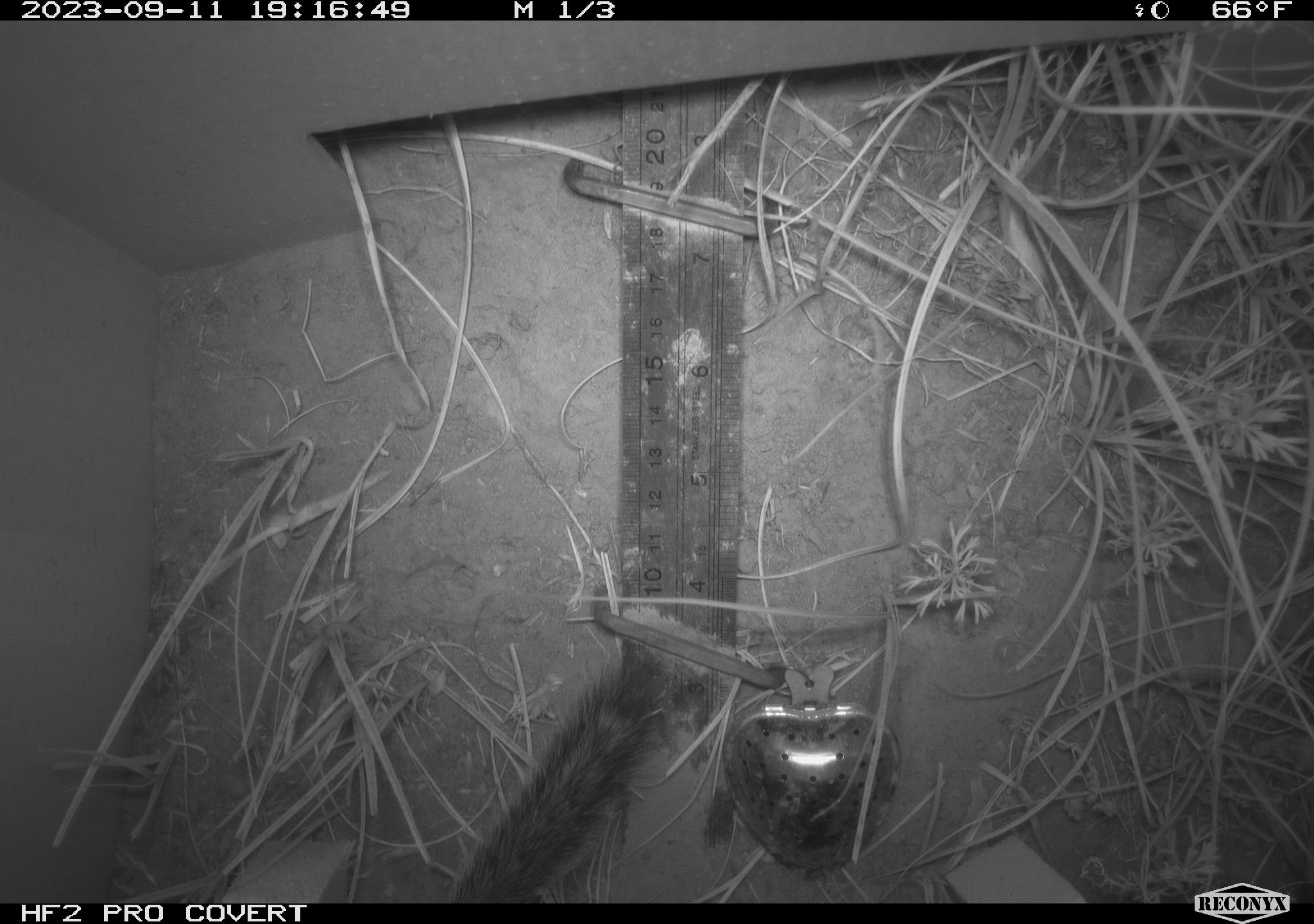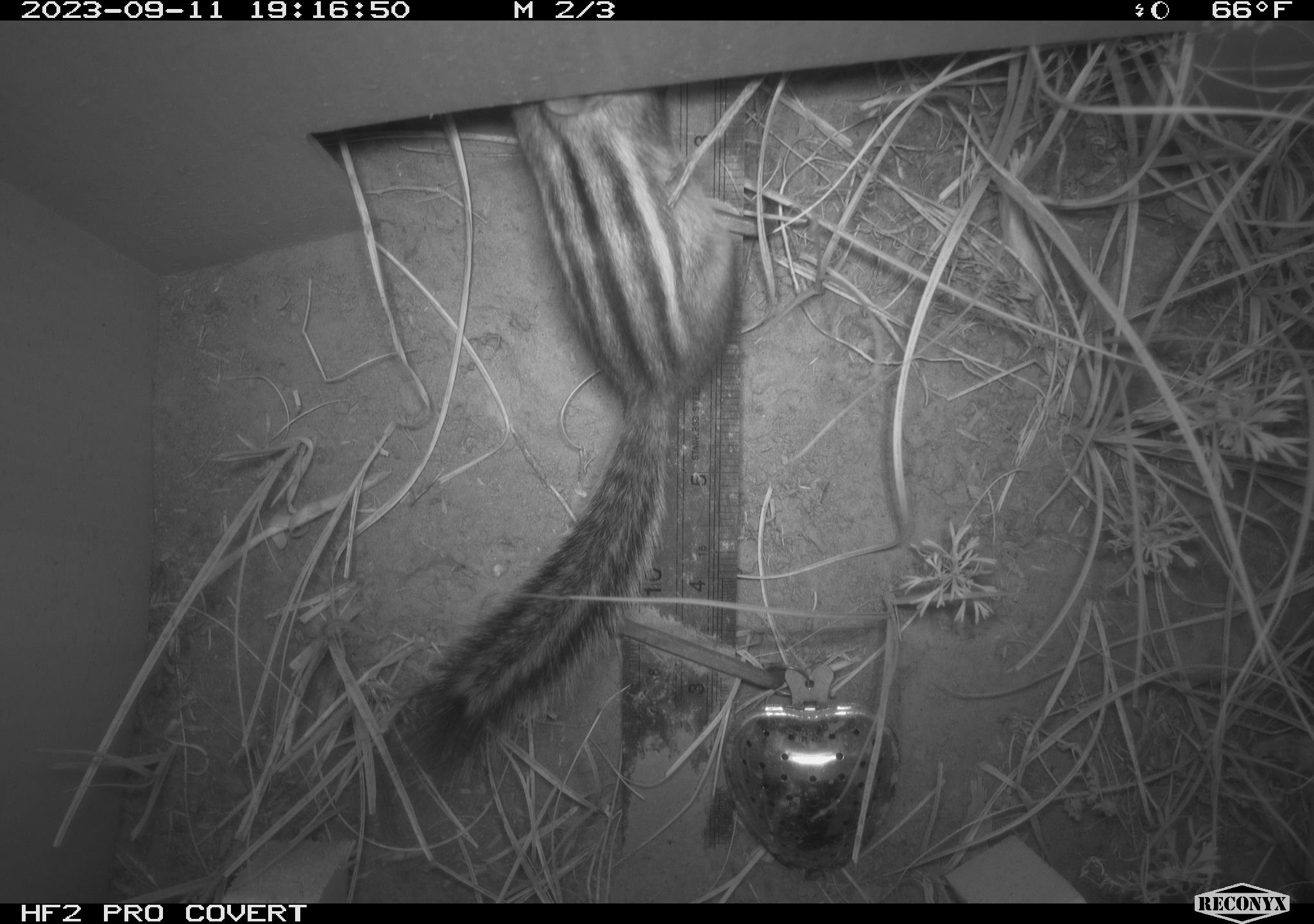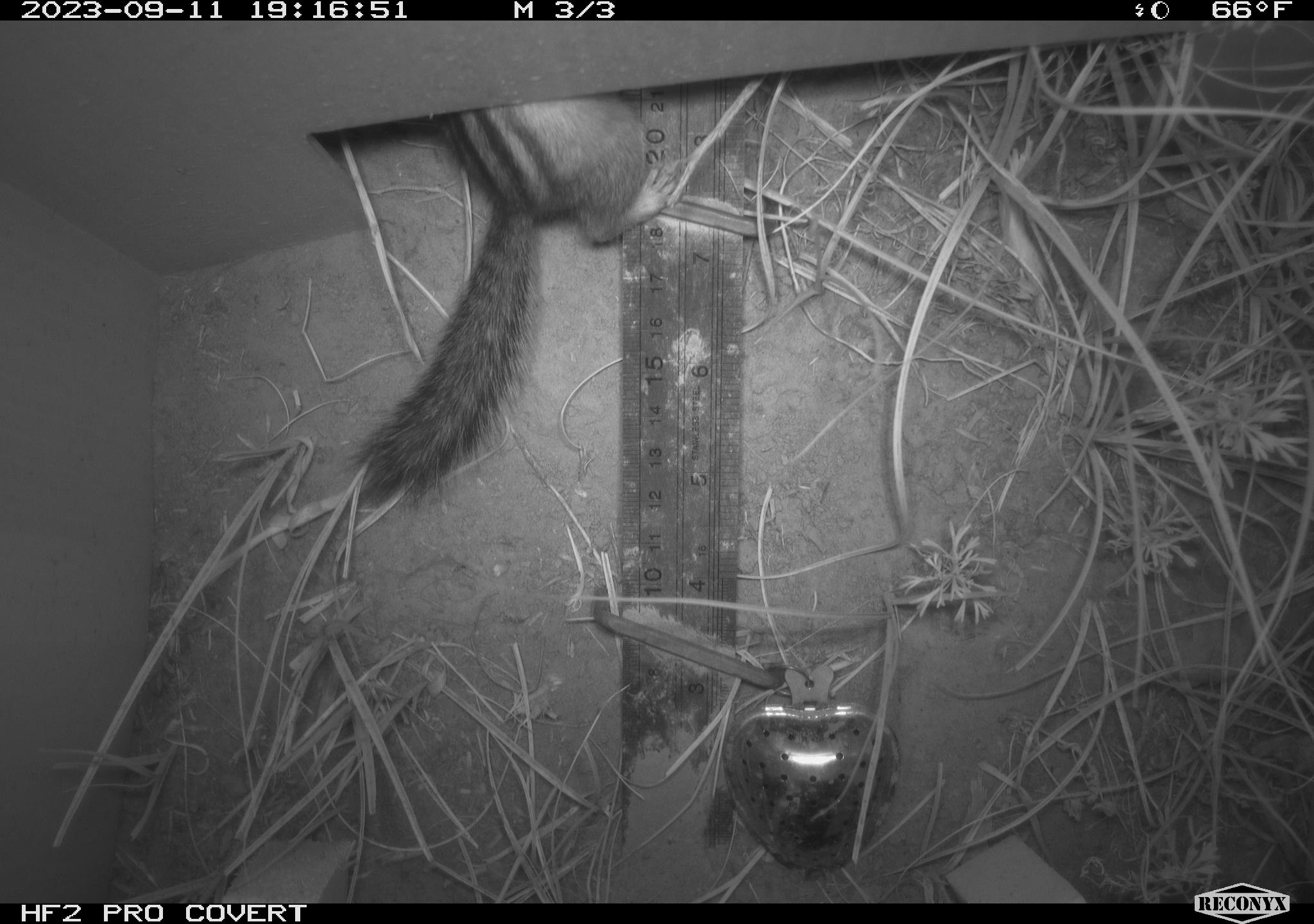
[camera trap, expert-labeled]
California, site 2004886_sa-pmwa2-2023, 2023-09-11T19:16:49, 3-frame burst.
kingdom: Animalia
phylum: Chordata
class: Mammalia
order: Rodentia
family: Sciuridae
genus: Neotamias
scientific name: Neotamias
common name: western chipmunks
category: neotamias species